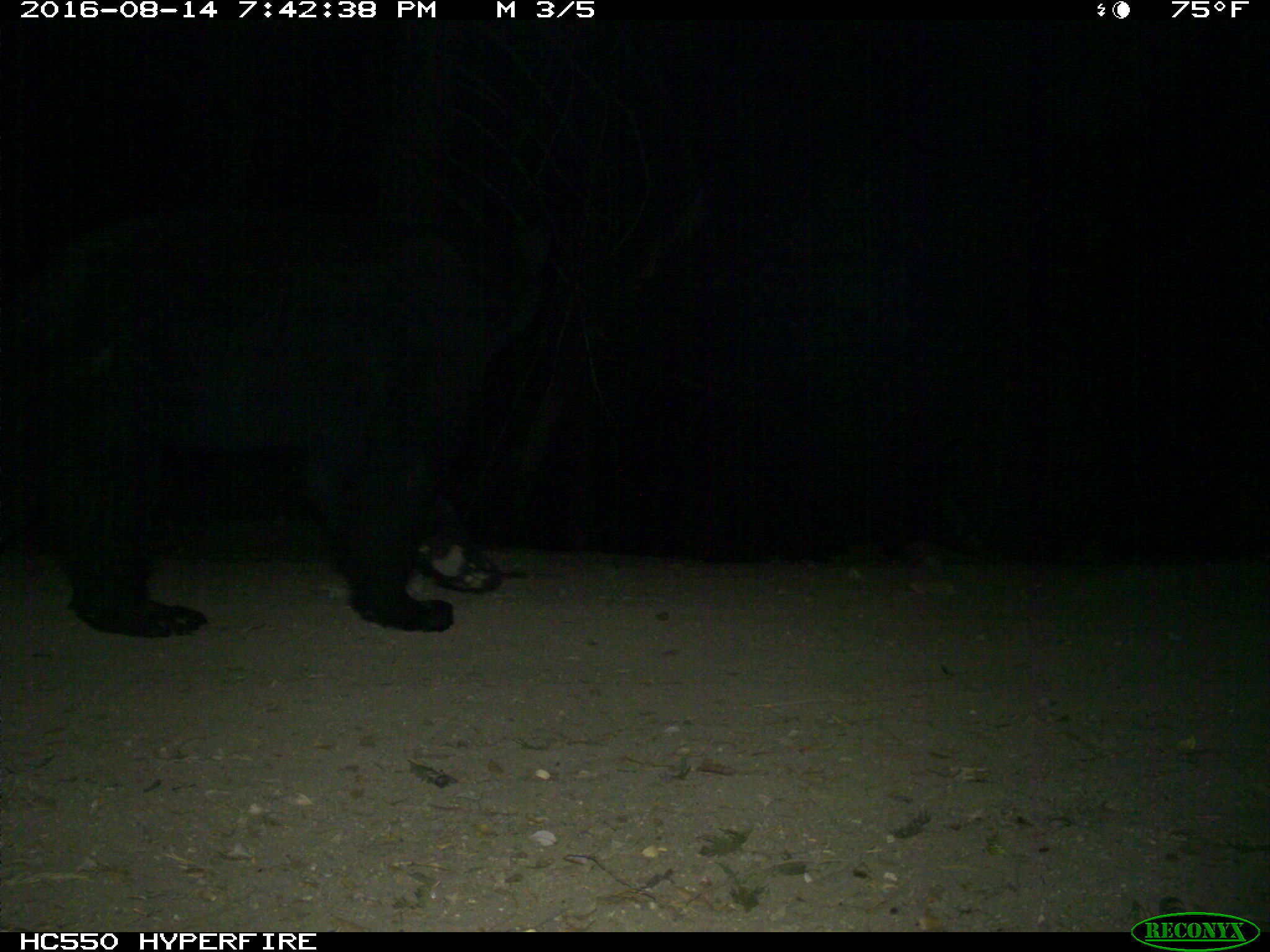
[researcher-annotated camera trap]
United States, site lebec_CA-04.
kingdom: Animalia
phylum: Chordata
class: Mammalia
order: Carnivora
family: Ursidae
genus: Ursus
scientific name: Ursus americanus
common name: american black bear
Ursus americanus (american black bear).